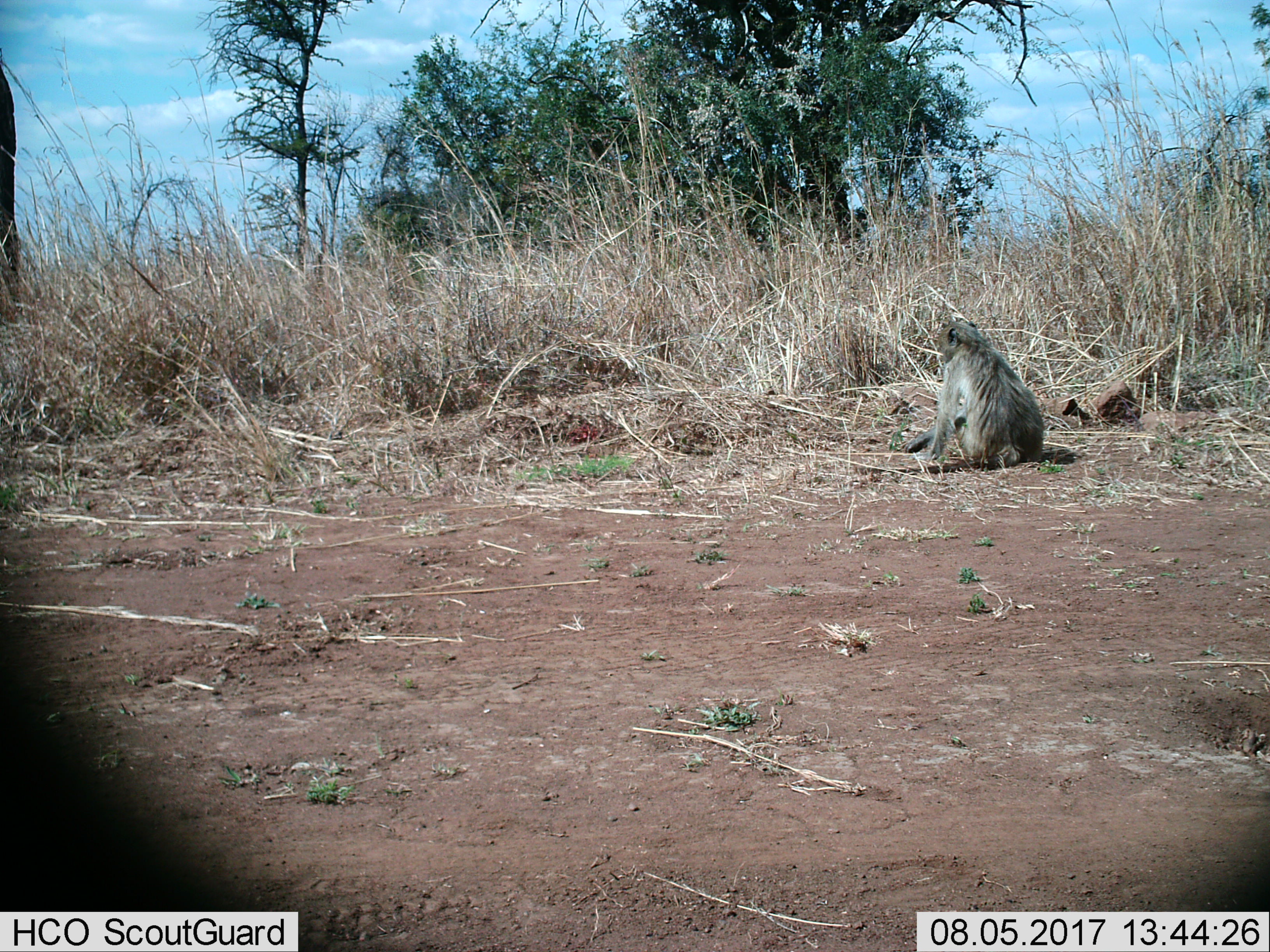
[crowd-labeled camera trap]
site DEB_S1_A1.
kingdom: Animalia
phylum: Chordata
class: Mammalia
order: Primates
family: Cercopithecidae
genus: Papio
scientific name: Papio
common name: baboon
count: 1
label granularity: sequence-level